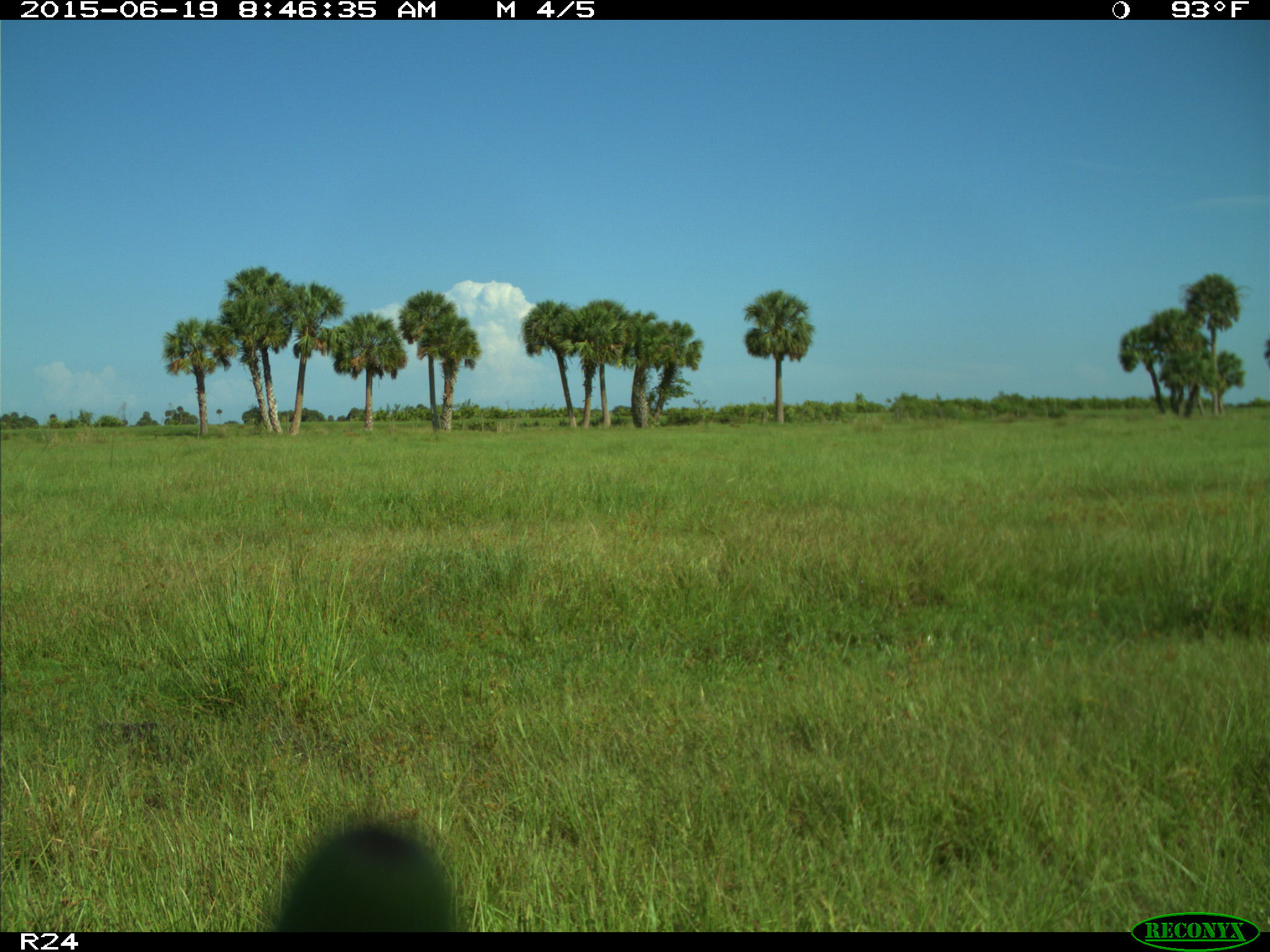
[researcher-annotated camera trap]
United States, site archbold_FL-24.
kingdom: Animalia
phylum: Chordata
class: Mammalia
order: Artiodactyla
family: Bovidae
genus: Bos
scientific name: Bos taurus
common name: domestic cow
Bos taurus (domestic cow).